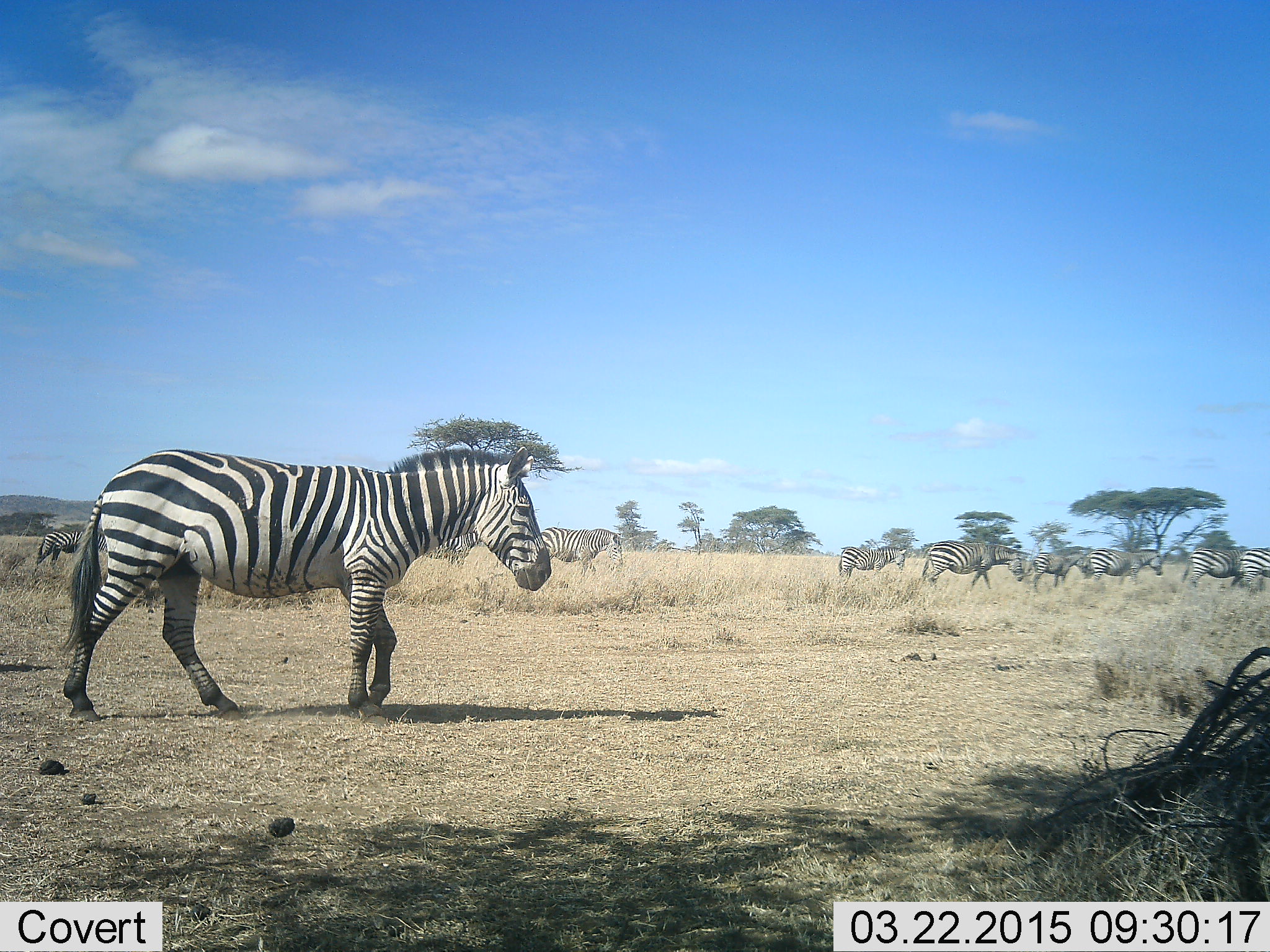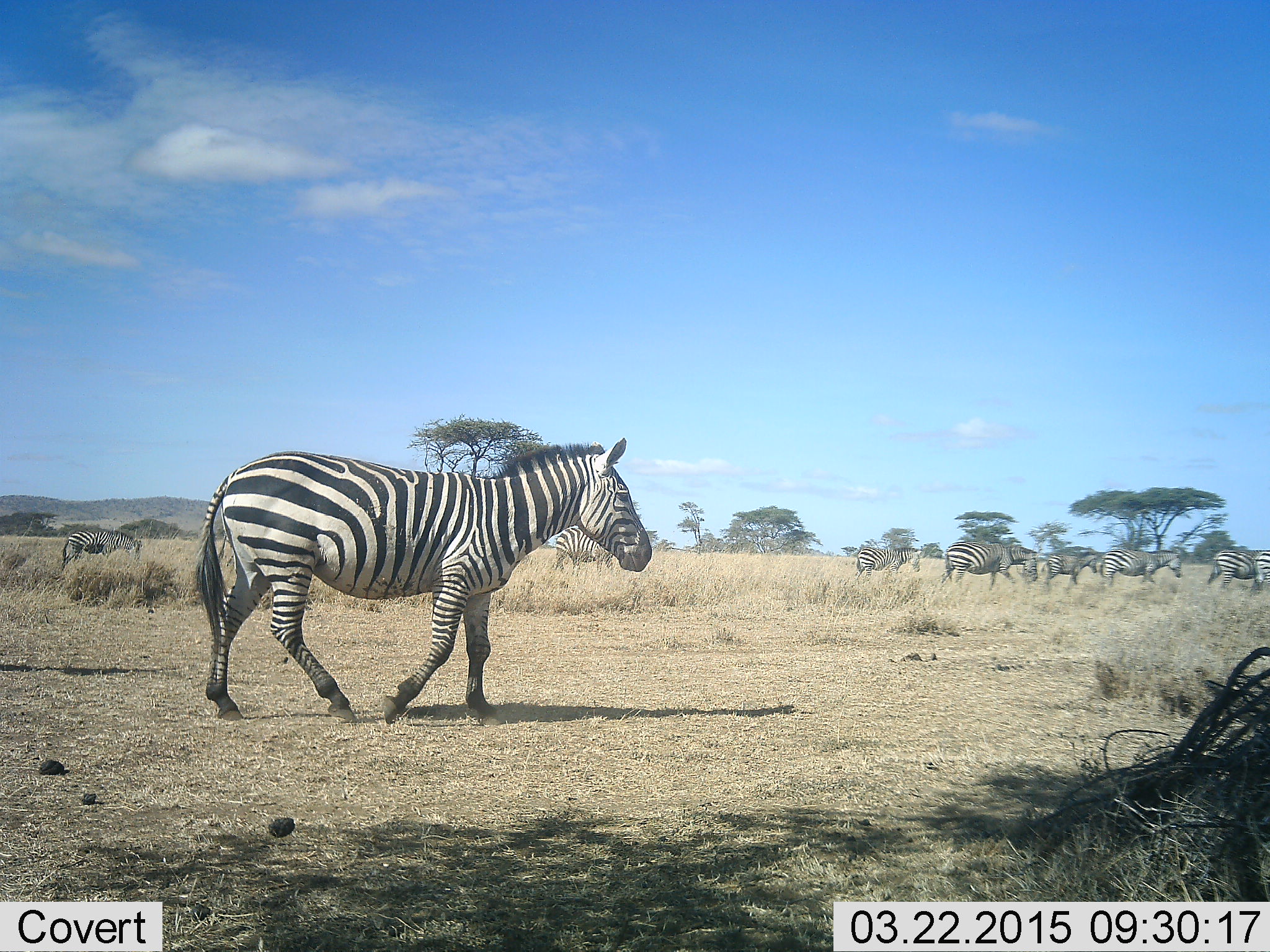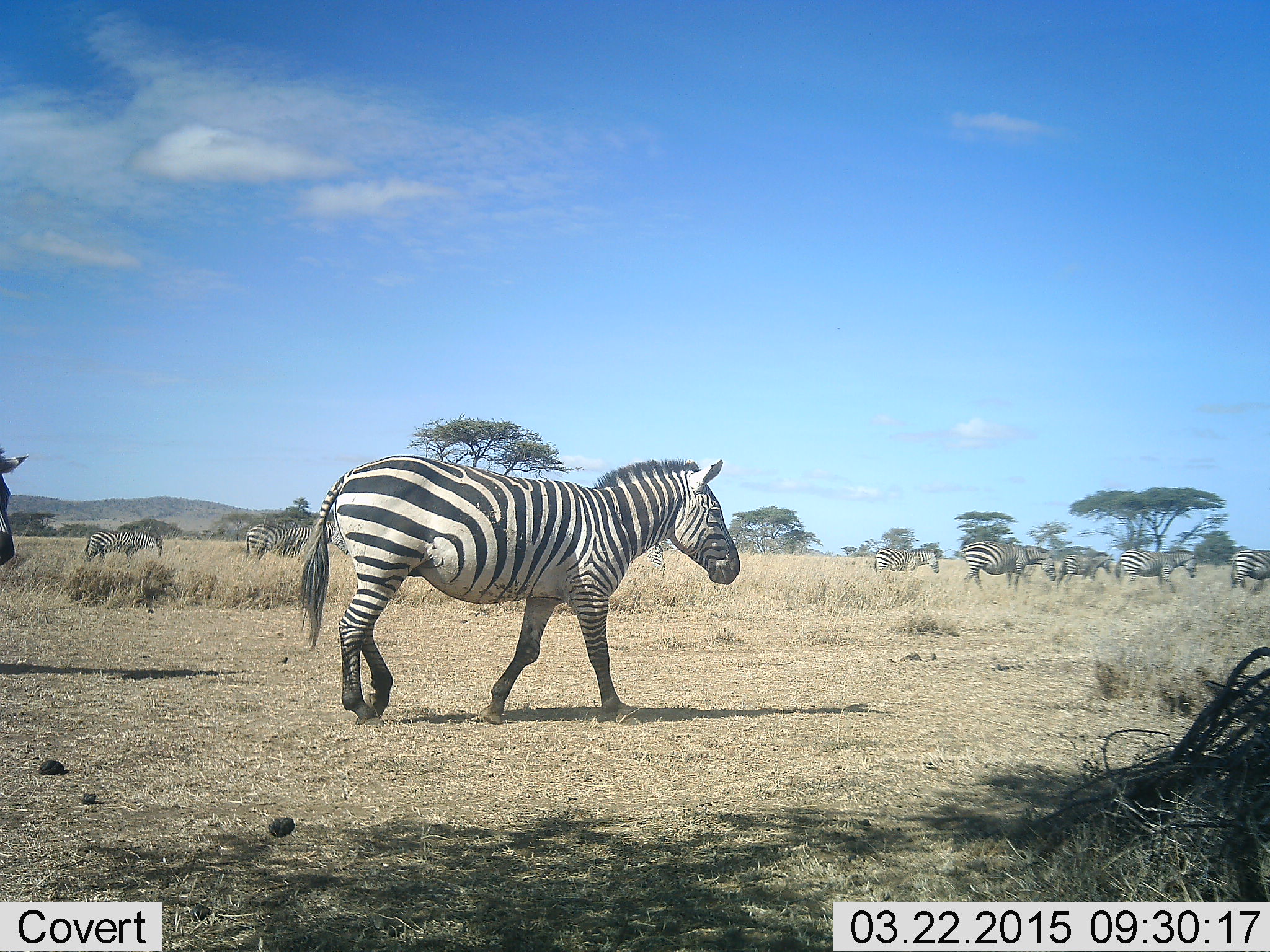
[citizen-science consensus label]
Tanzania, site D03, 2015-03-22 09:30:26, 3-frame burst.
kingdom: Animalia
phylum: Chordata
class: Mammalia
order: Perissodactyla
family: Equidae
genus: Equus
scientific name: Equus quagga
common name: plains zebra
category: zebra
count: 11-50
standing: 0%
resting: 0%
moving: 100%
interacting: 0%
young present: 10%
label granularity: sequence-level